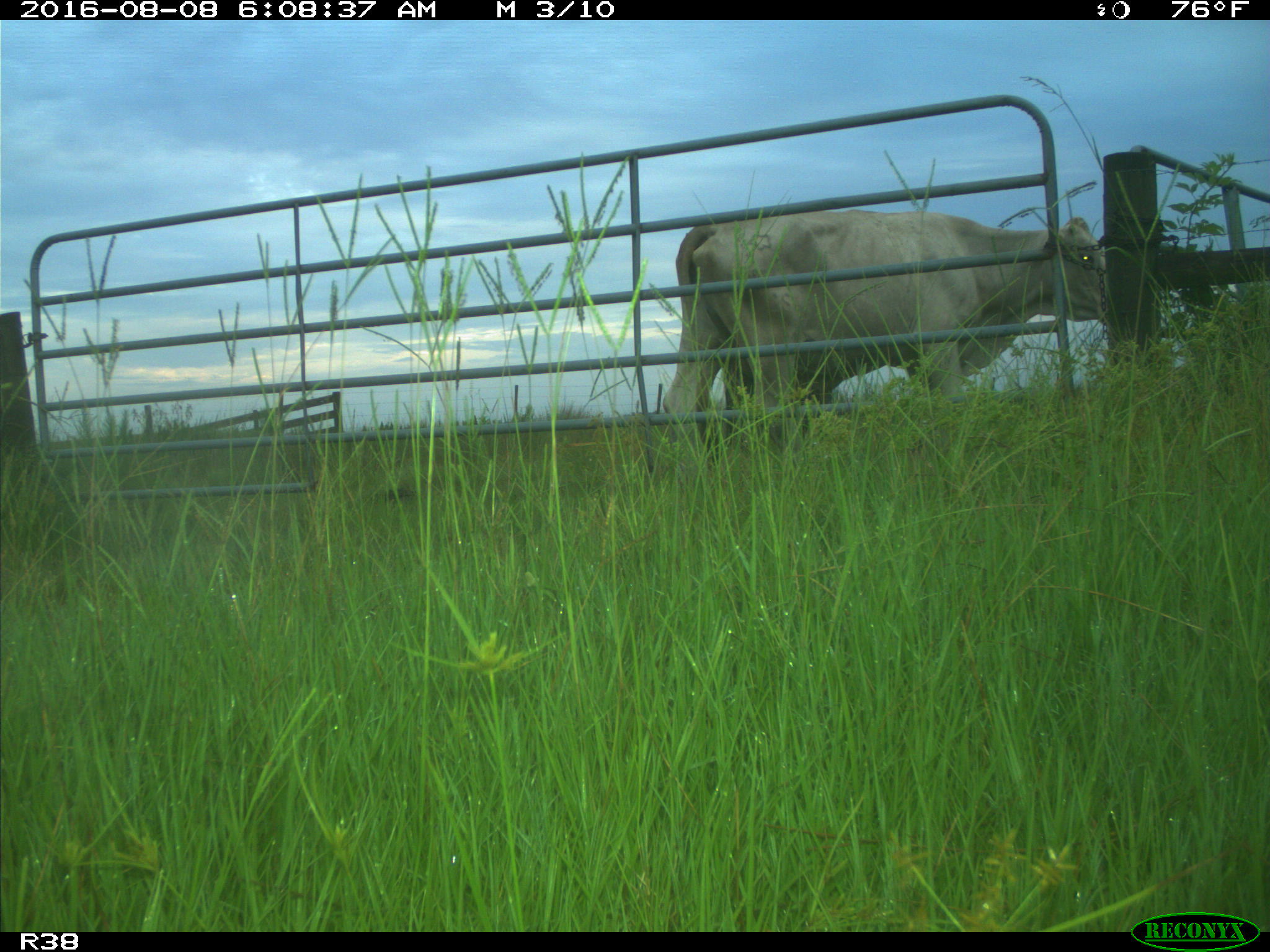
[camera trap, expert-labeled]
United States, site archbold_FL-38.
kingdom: Animalia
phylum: Chordata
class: Mammalia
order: Artiodactyla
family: Bovidae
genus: Bos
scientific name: Bos taurus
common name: domestic cow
Bos taurus (domestic cow).